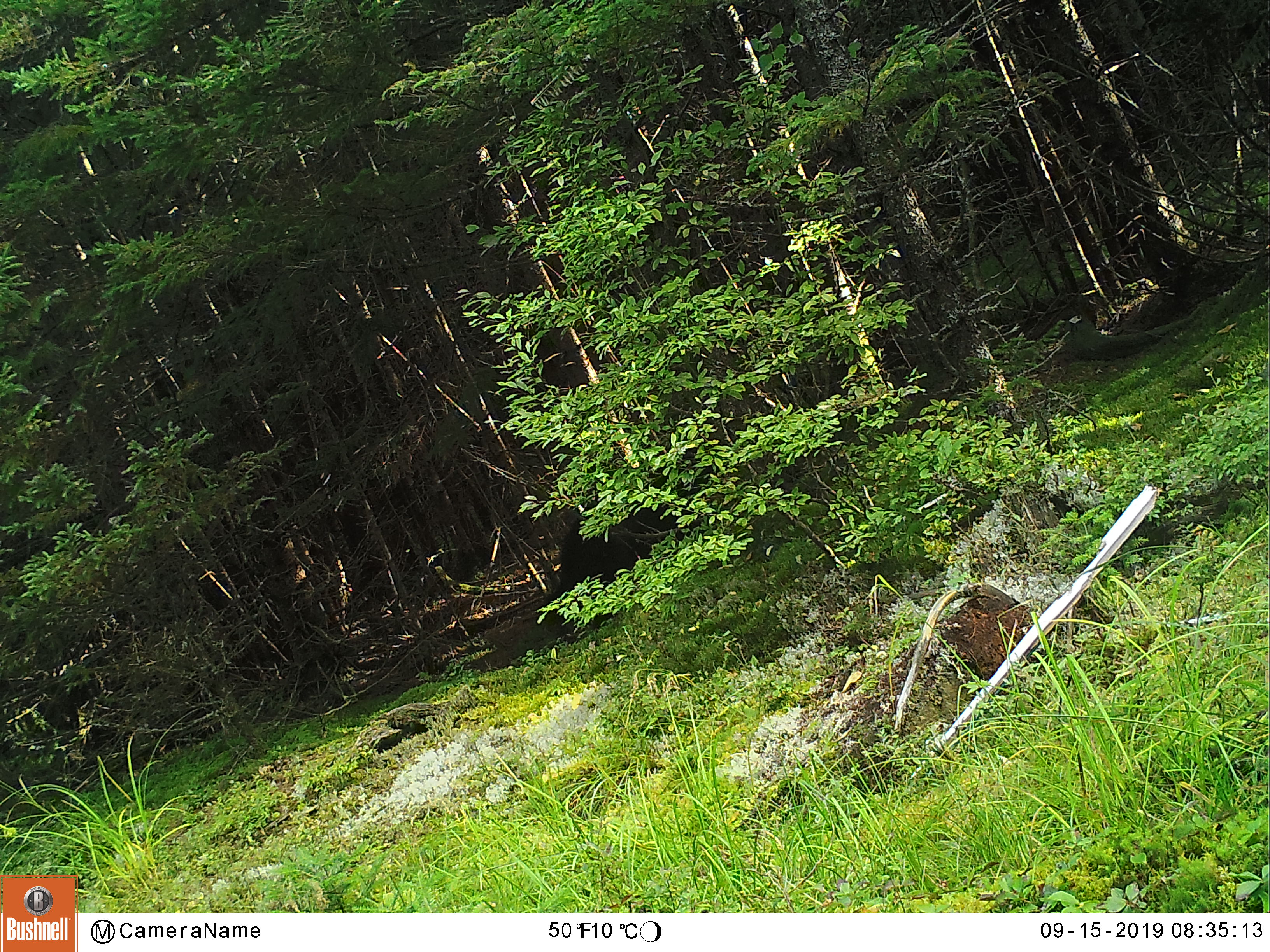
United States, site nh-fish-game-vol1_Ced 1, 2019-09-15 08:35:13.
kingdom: Animalia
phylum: Chordata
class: Mammalia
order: Carnivora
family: Ursidae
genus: Ursus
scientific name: Ursus americanus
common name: black bear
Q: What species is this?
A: Black bear (Ursus americanus).